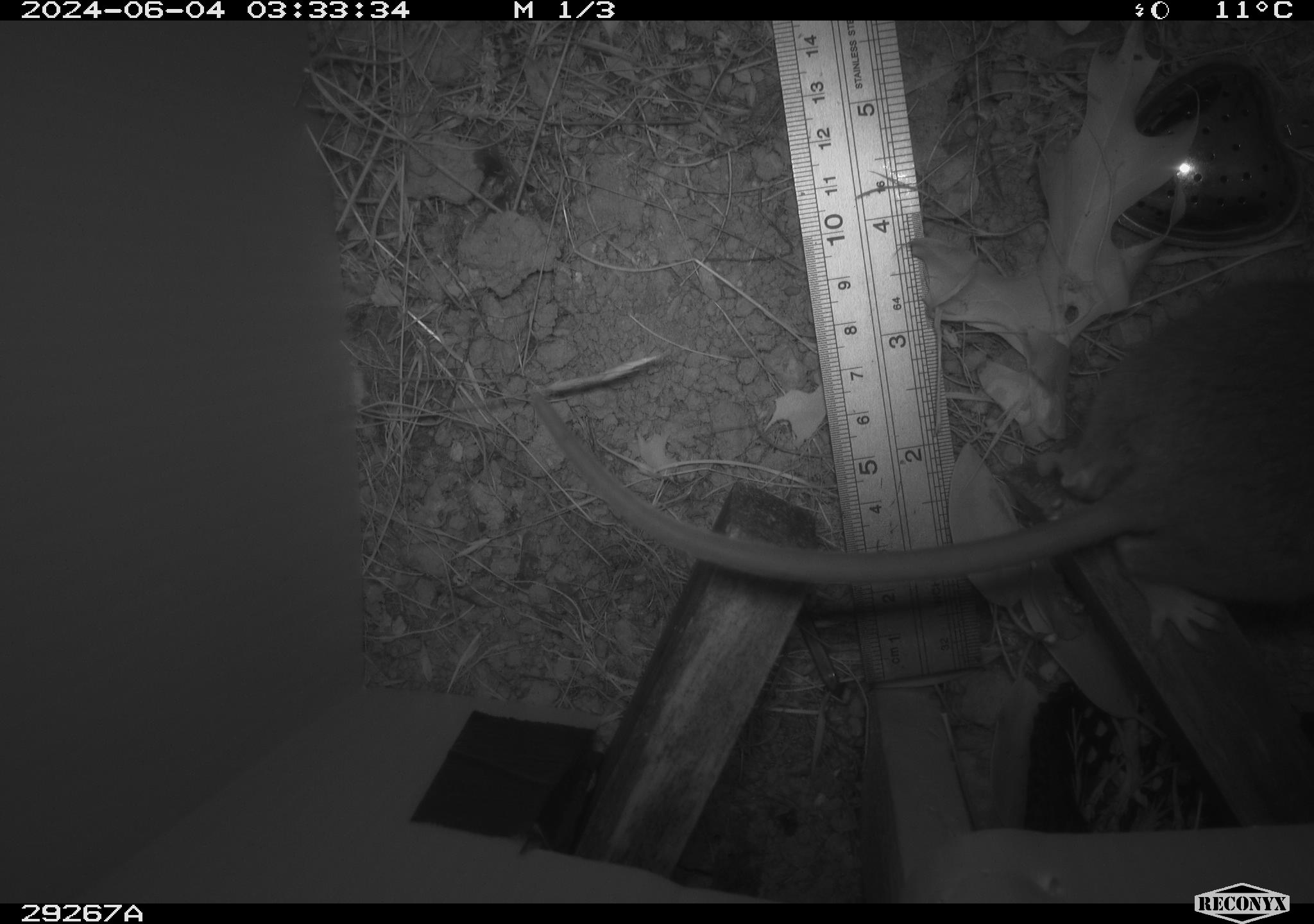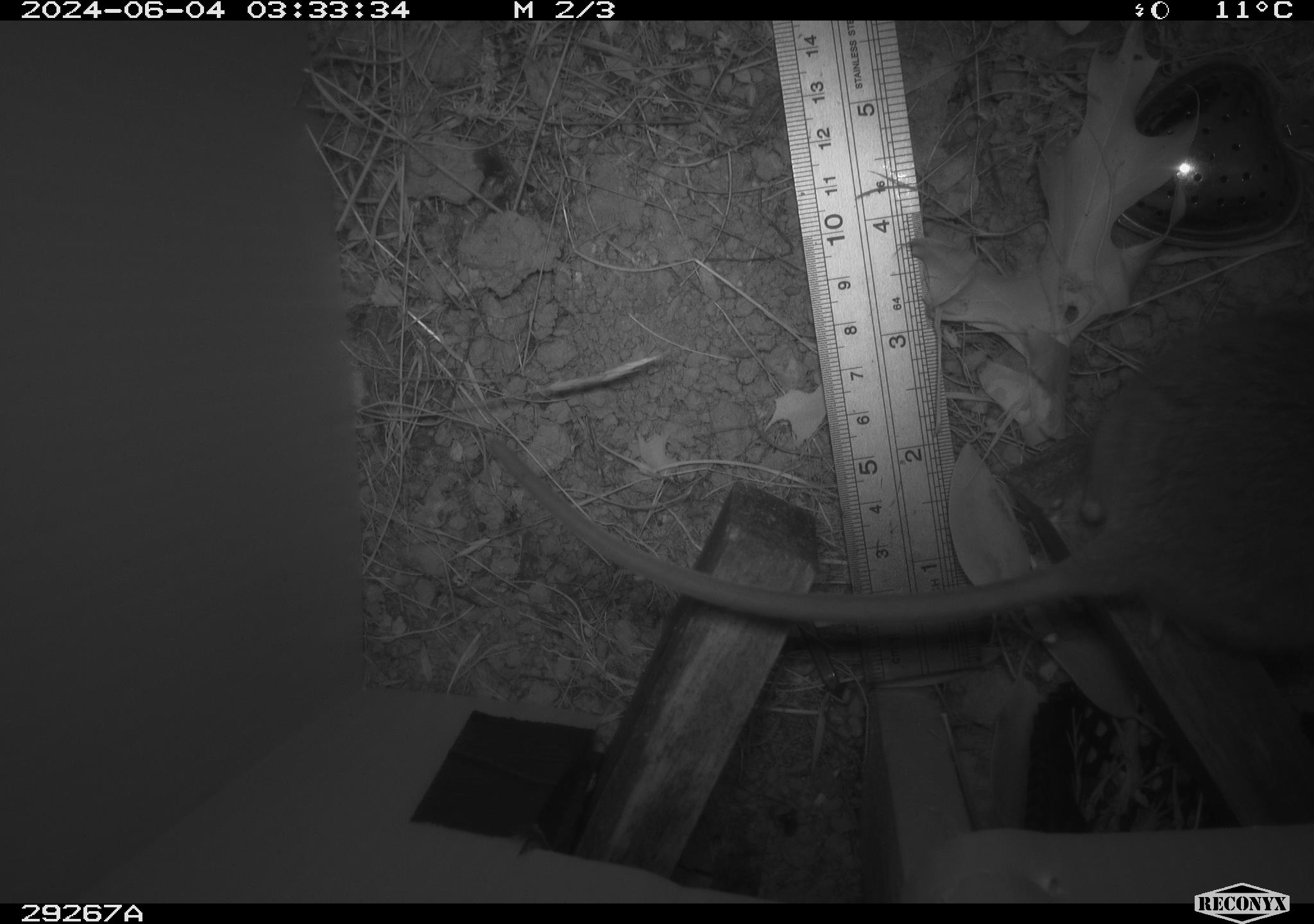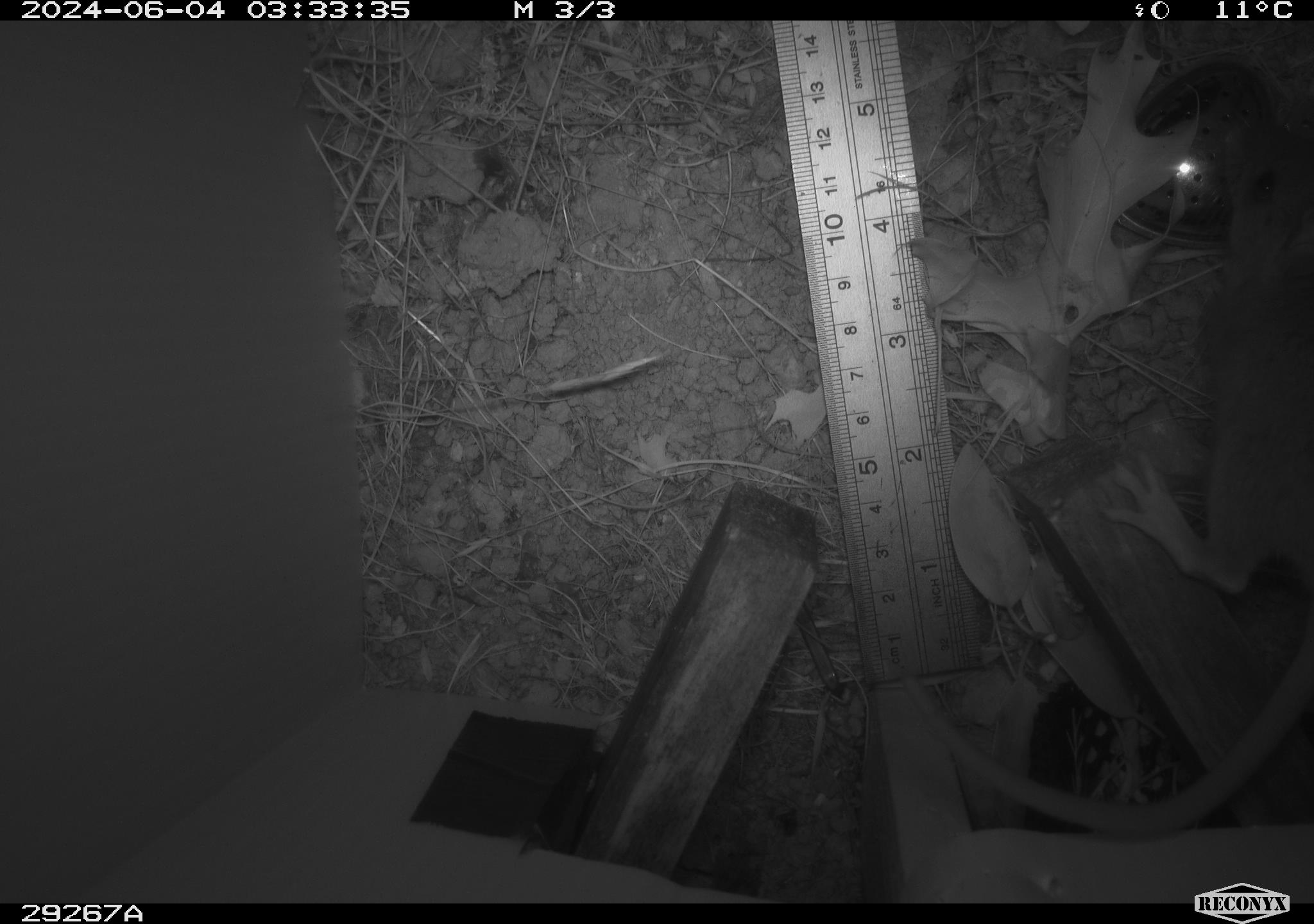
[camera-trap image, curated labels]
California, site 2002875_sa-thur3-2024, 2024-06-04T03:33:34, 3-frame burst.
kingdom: Animalia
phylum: Chordata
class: Mammalia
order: Rodentia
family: Cricetidae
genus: Neotoma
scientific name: Neotoma fuscipes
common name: dusky-footed woodrat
Dusky-footed woodrat (Neotoma fuscipes).